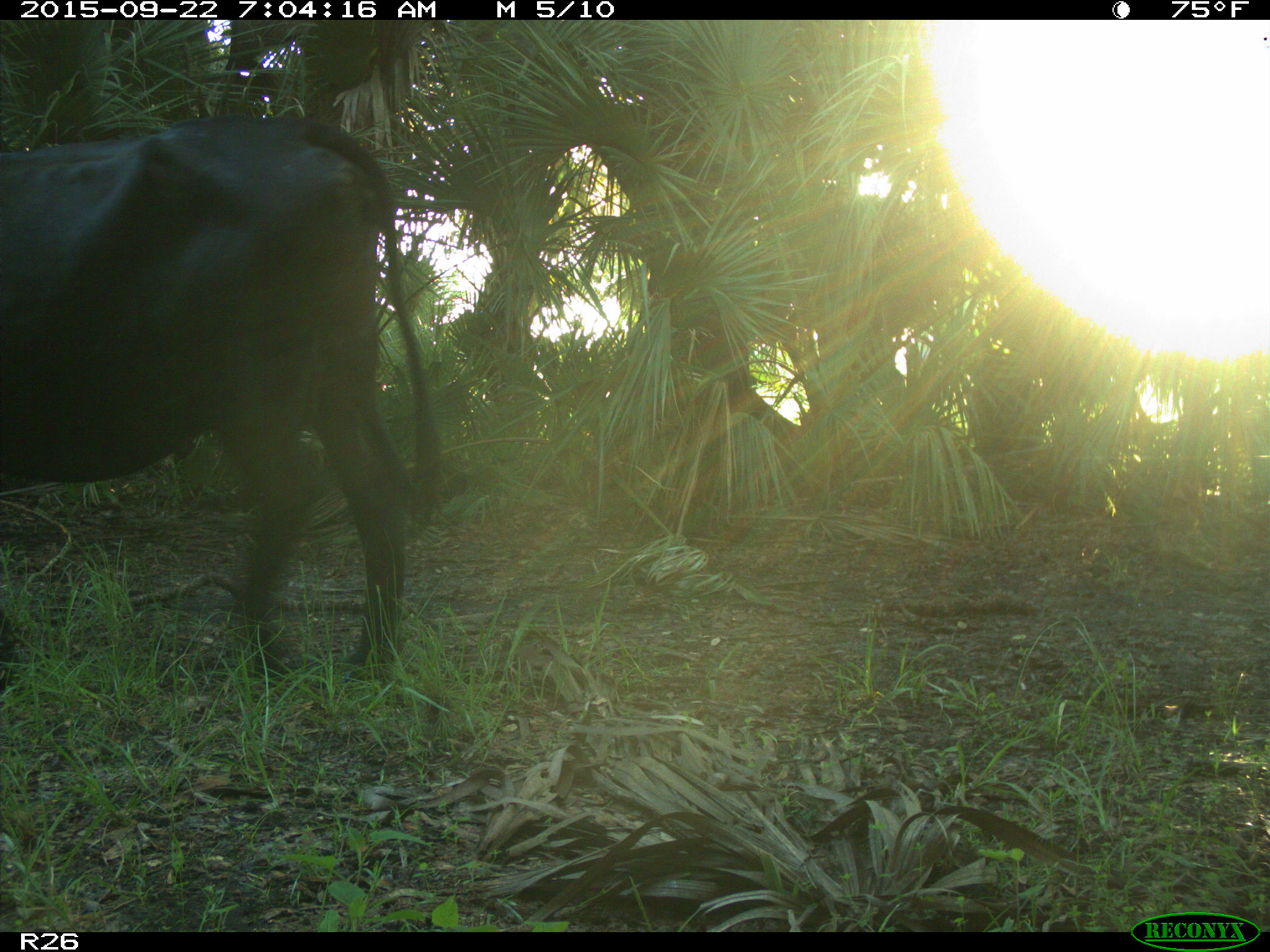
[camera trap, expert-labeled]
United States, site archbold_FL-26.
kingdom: Animalia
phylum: Chordata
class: Mammalia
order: Artiodactyla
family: Bovidae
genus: Bos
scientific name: Bos taurus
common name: domestic cow